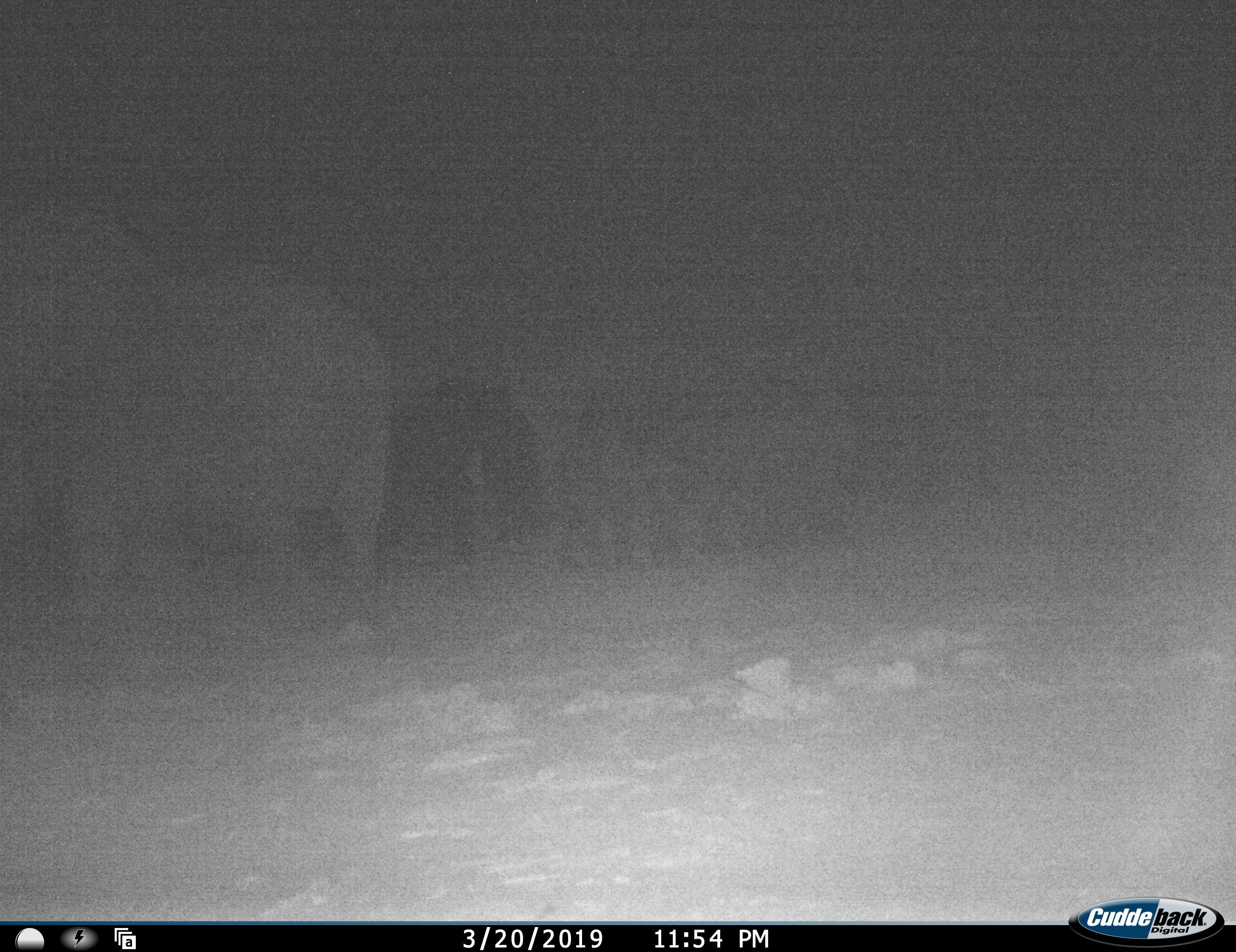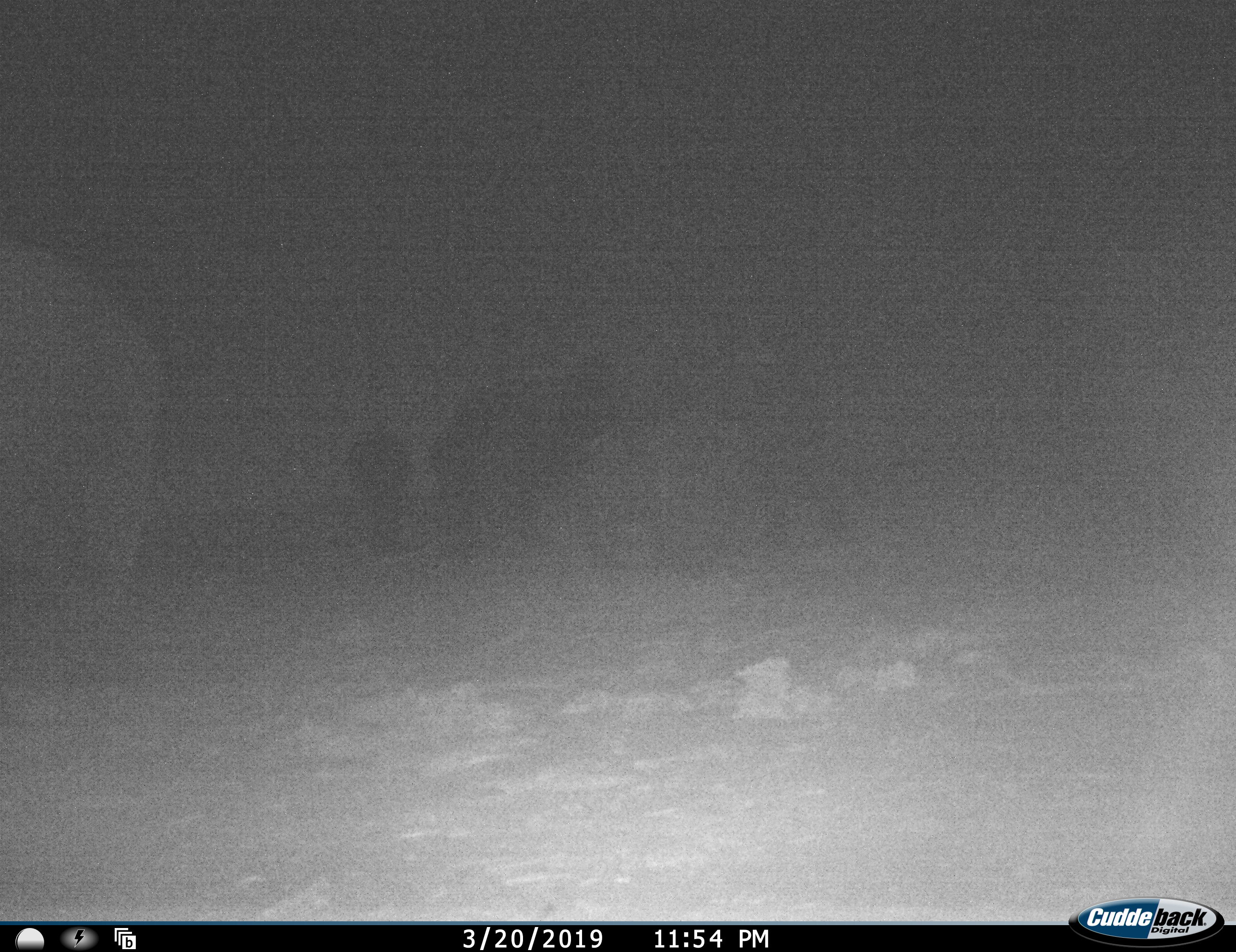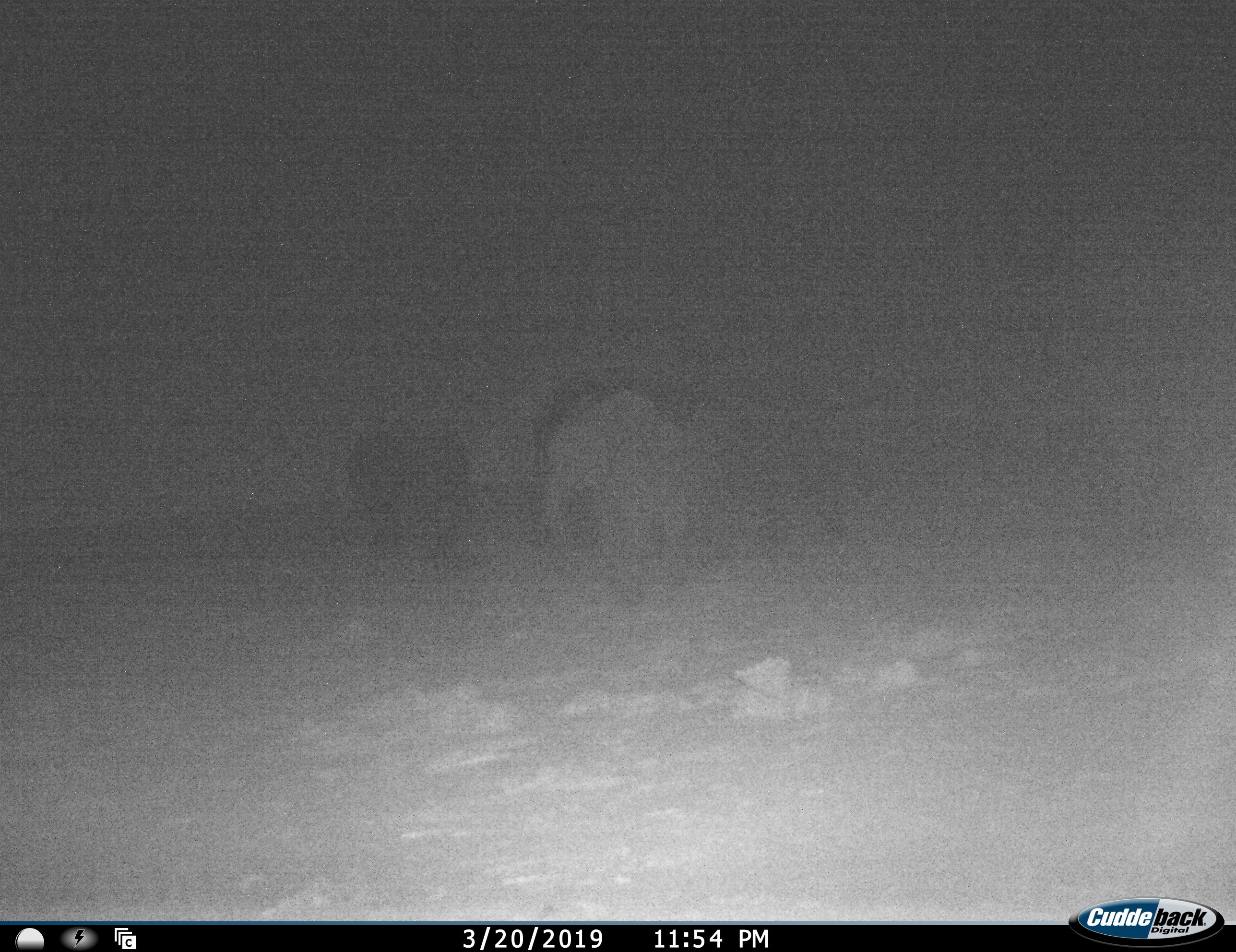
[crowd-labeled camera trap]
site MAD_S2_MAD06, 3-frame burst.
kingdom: Animalia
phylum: Chordata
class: Mammalia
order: Proboscidea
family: Elephantidae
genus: Loxodonta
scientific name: Loxodonta africana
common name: african bush elephant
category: elephant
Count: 3.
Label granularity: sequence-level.